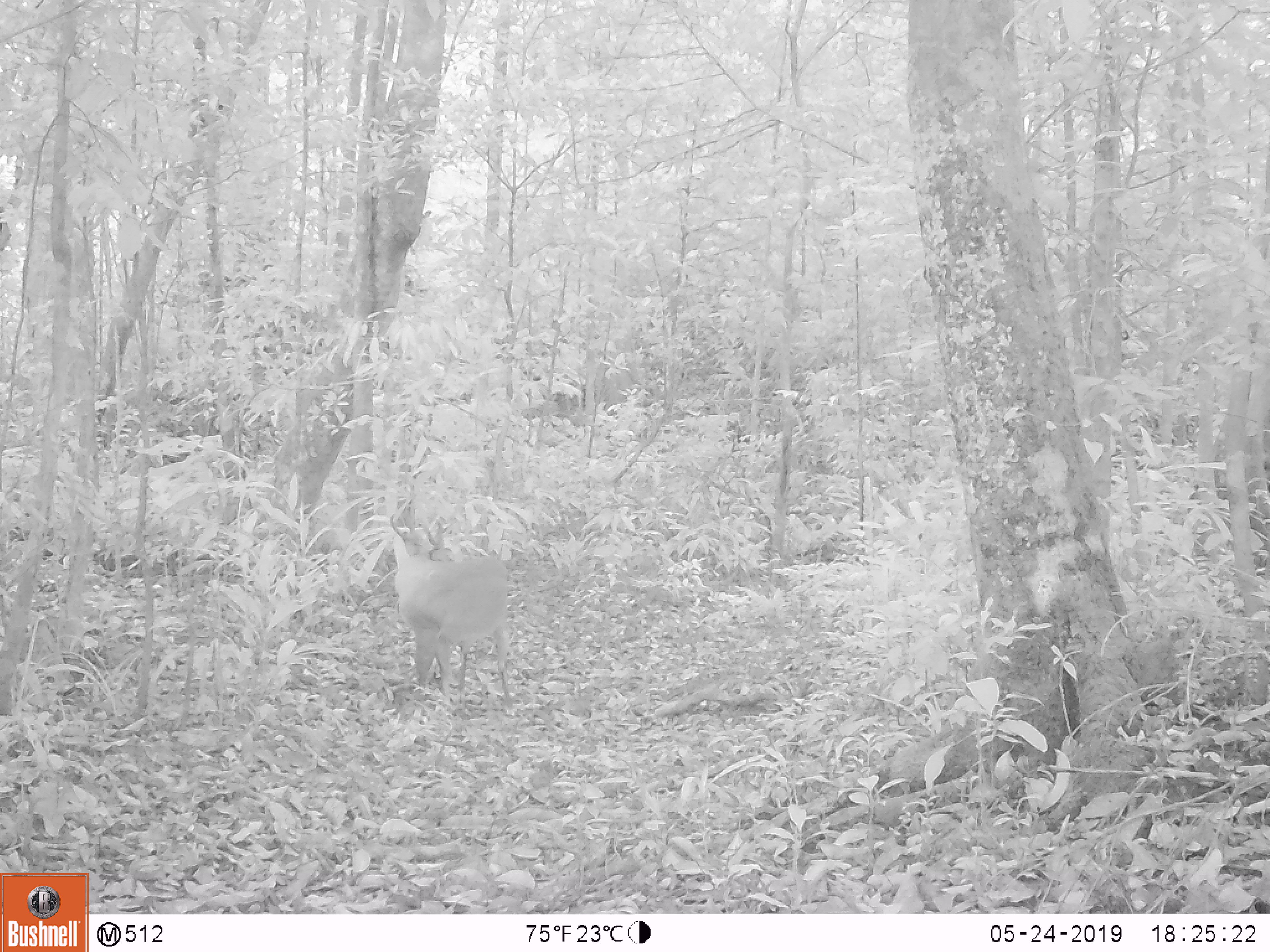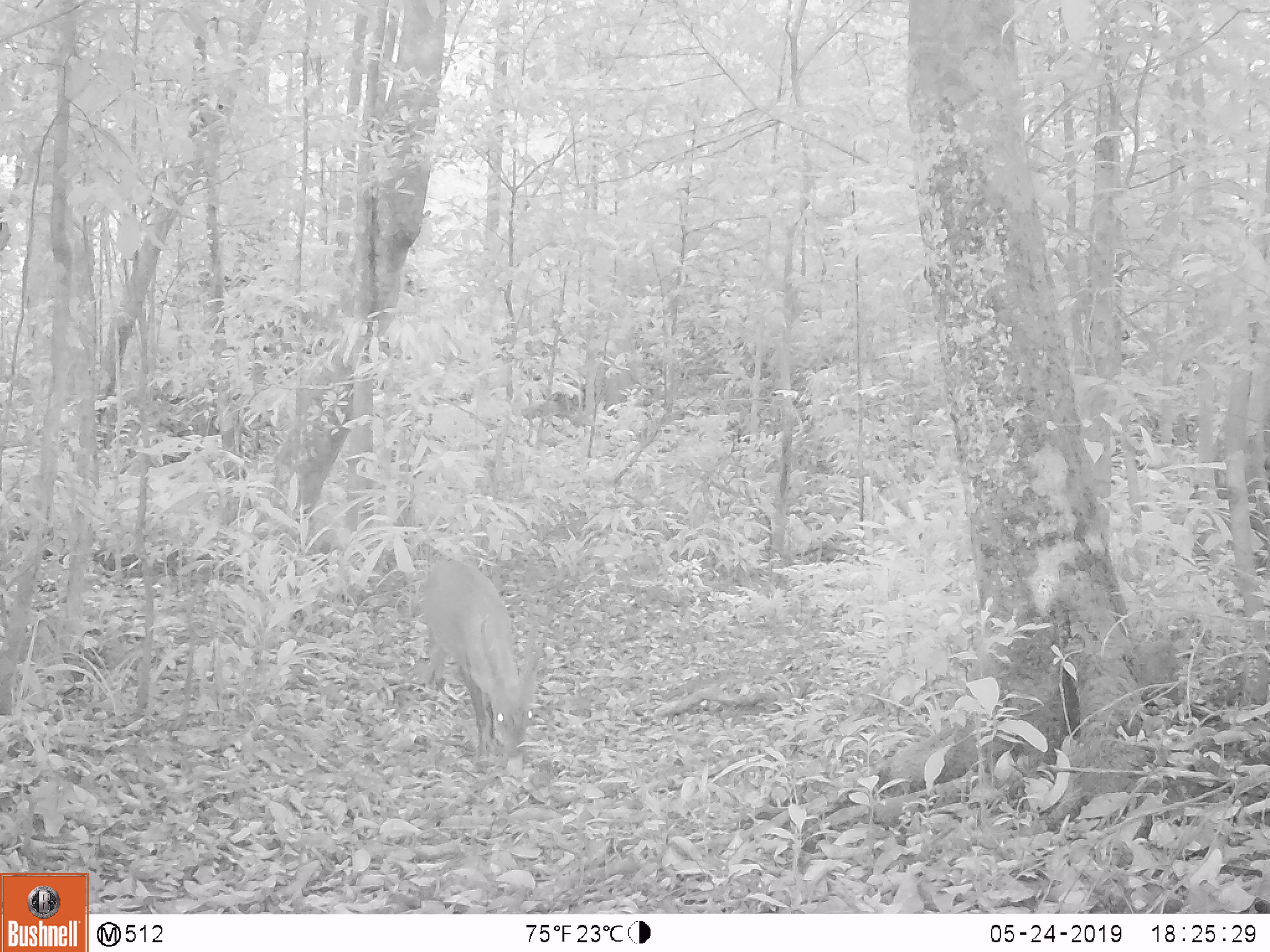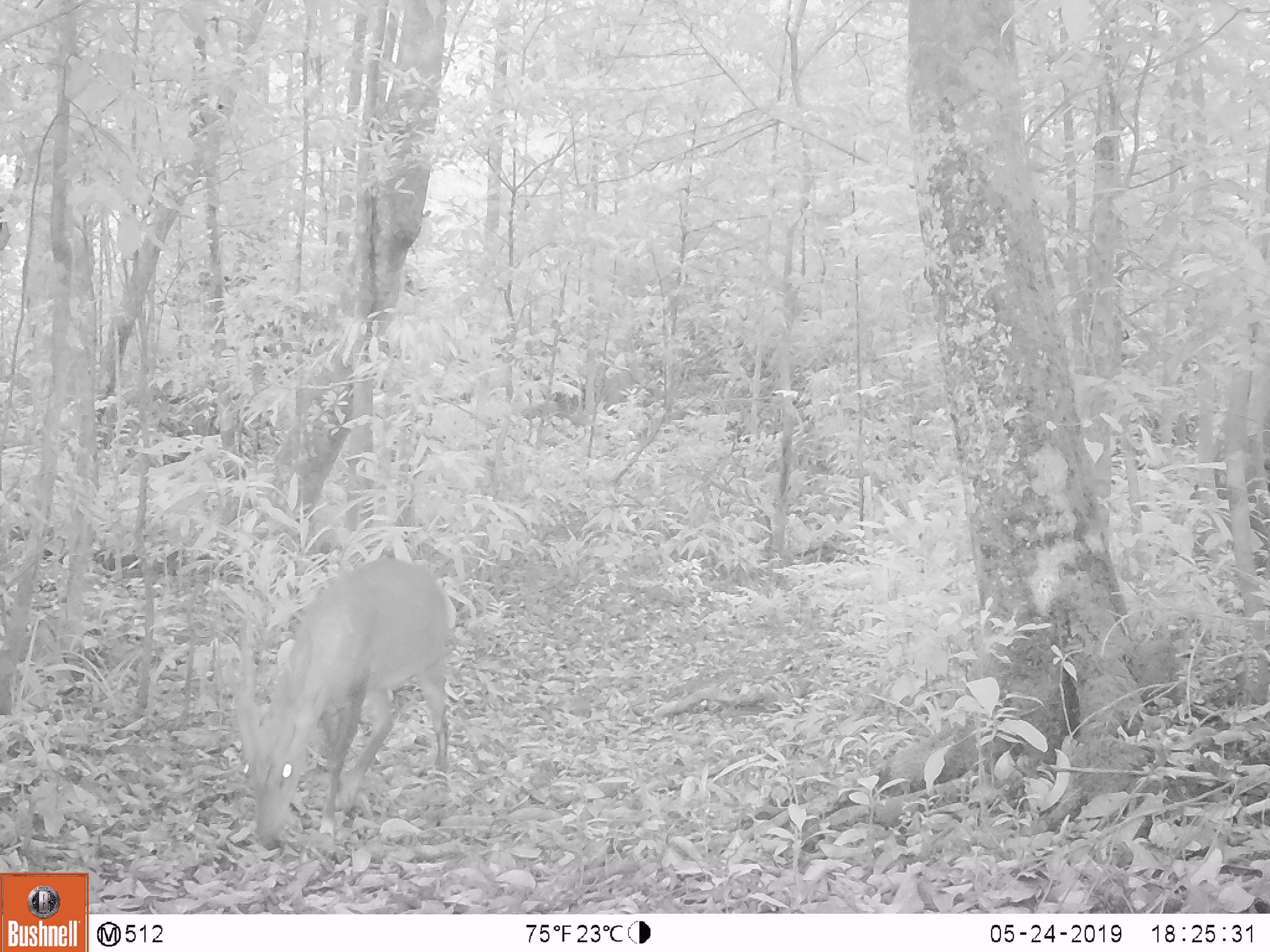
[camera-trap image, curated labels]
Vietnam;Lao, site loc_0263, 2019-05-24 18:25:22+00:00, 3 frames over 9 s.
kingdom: Animalia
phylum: Chordata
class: Mammalia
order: Artiodactyla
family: Cervidae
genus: Muntiacus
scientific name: Muntiacus vuquangensis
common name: large-antlered muntjac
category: large antlered muntjac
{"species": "large antlered muntjac (large-antlered muntjac) (Muntiacus vuquangensis)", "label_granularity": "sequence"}